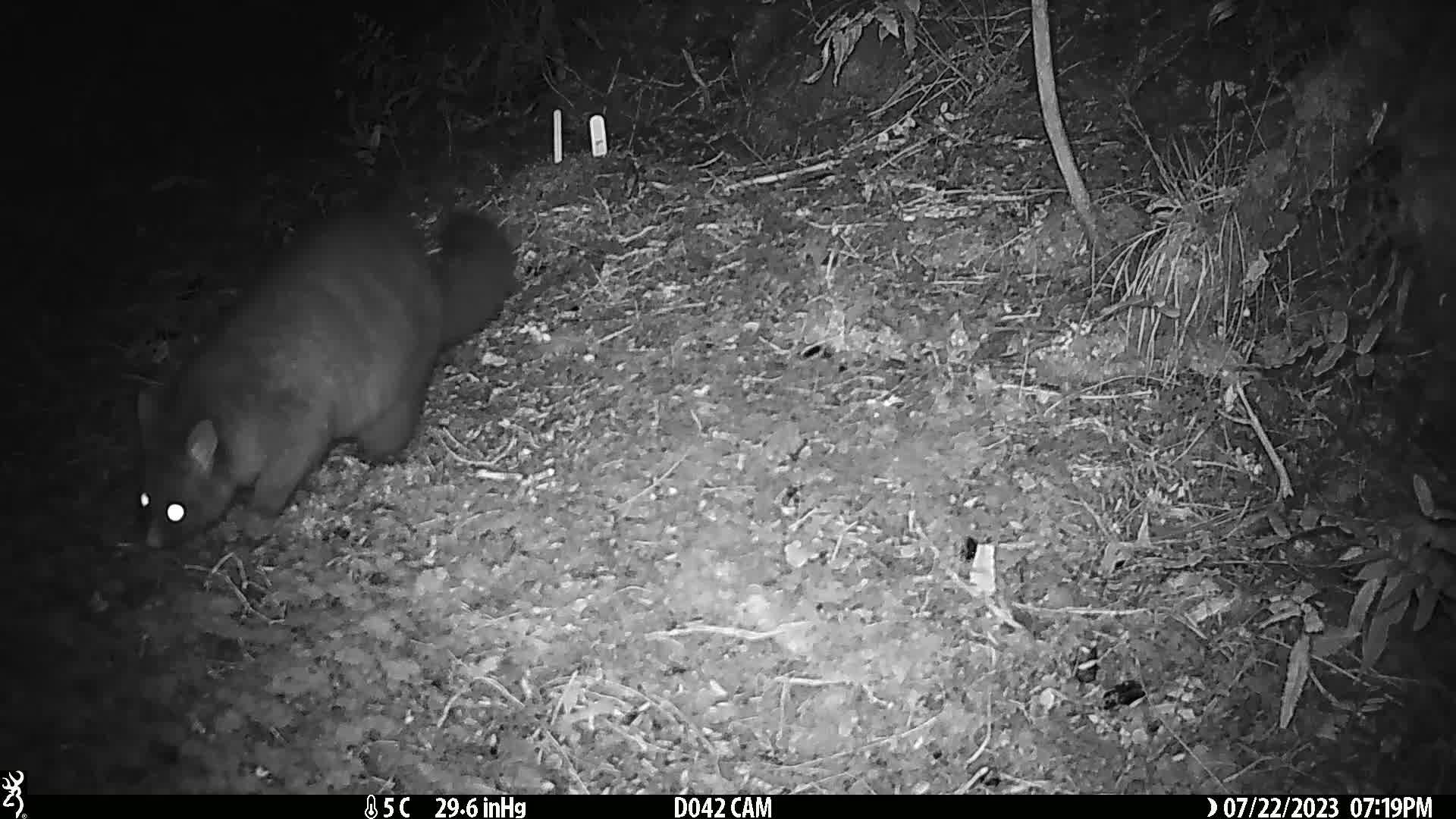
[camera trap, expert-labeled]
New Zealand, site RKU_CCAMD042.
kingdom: Animalia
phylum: Chordata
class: Mammalia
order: Diprotodontia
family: Phalangeridae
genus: Trichosurus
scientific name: Trichosurus vulpecula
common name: common brushtail possum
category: possum